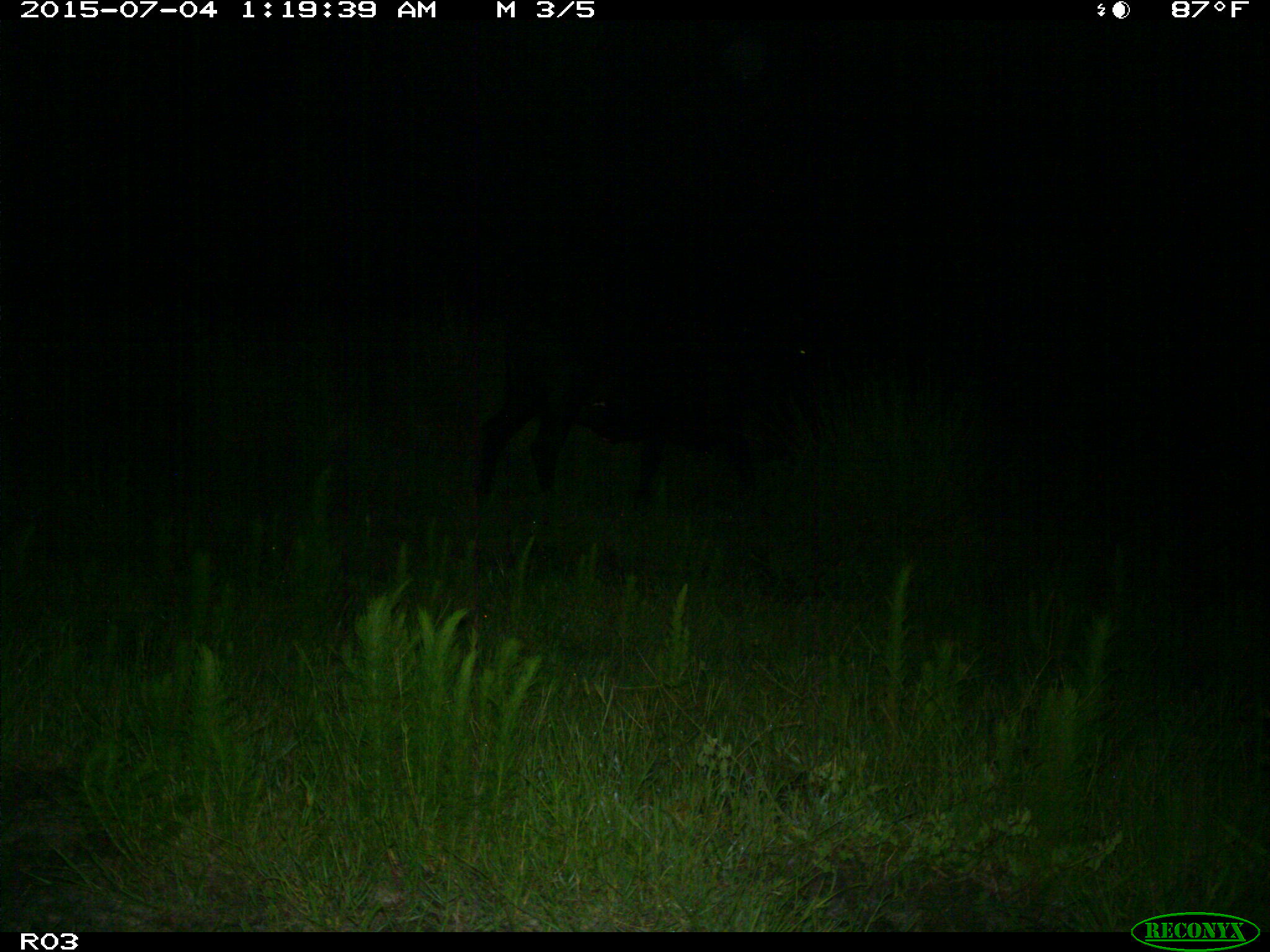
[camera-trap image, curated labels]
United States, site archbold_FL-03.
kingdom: Animalia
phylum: Chordata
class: Mammalia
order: Artiodactyla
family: Bovidae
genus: Bos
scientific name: Bos taurus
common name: domestic cow